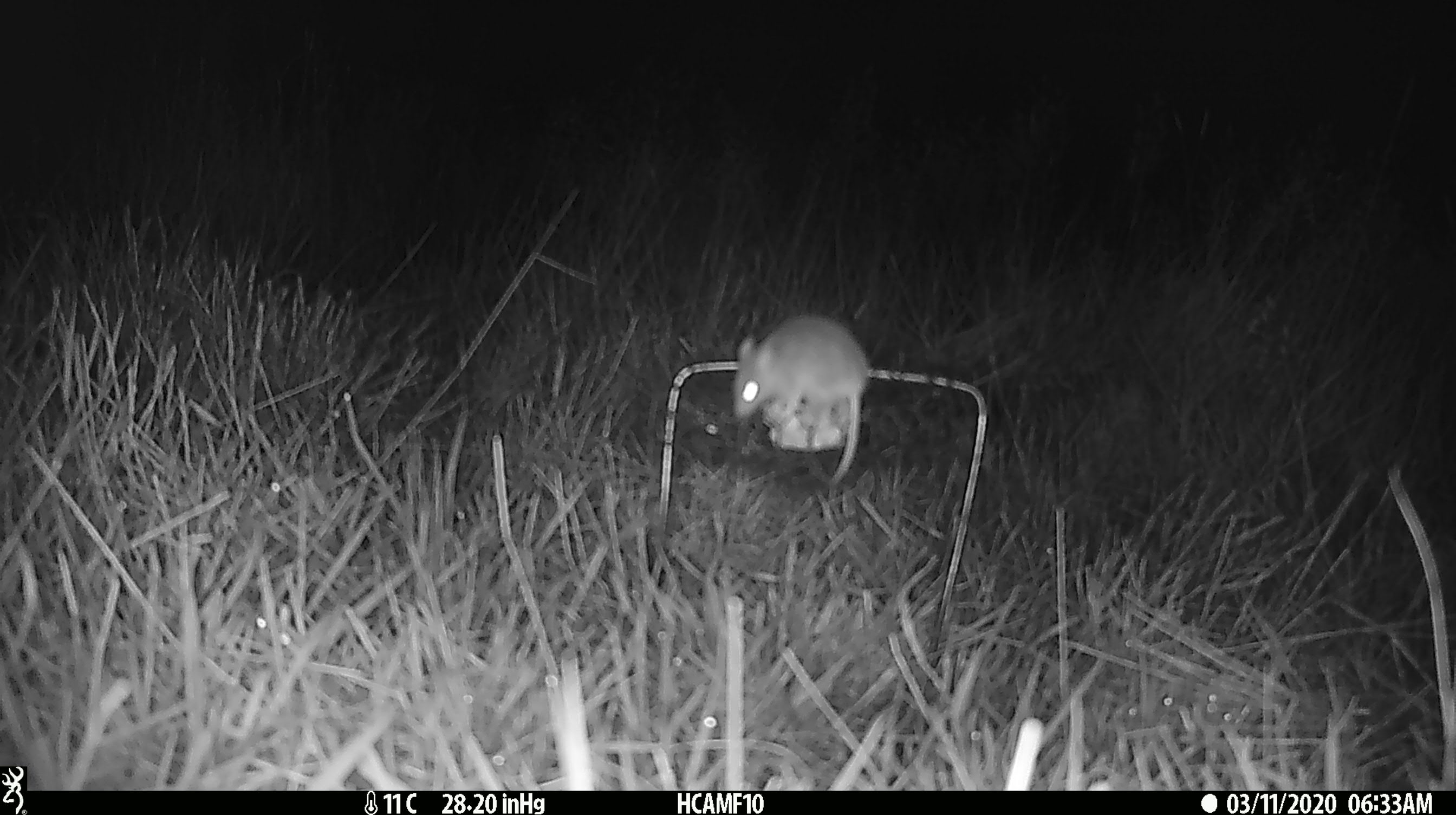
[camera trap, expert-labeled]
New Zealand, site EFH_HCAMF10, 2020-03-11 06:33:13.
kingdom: Animalia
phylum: Chordata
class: Mammalia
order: Rodentia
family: Muridae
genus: Mus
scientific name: Mus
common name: mouse